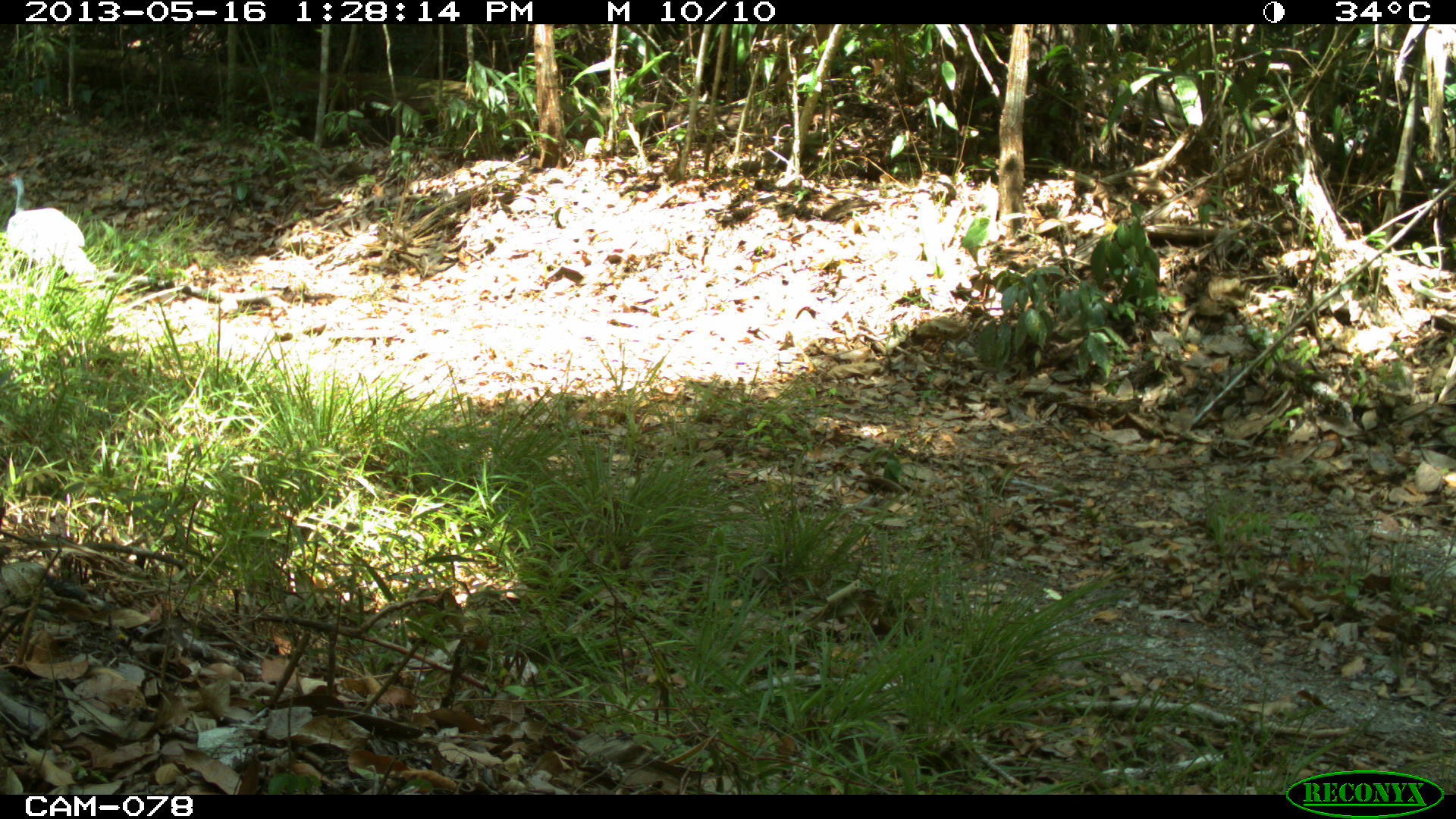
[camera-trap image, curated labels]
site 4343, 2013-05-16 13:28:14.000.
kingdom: Animalia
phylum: Chordata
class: Aves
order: Galliformes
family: Phasianidae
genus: Meleagris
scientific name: Meleagris ocellata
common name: ocellated turkey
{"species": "Meleagris ocellata (ocellated turkey)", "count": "1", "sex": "female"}